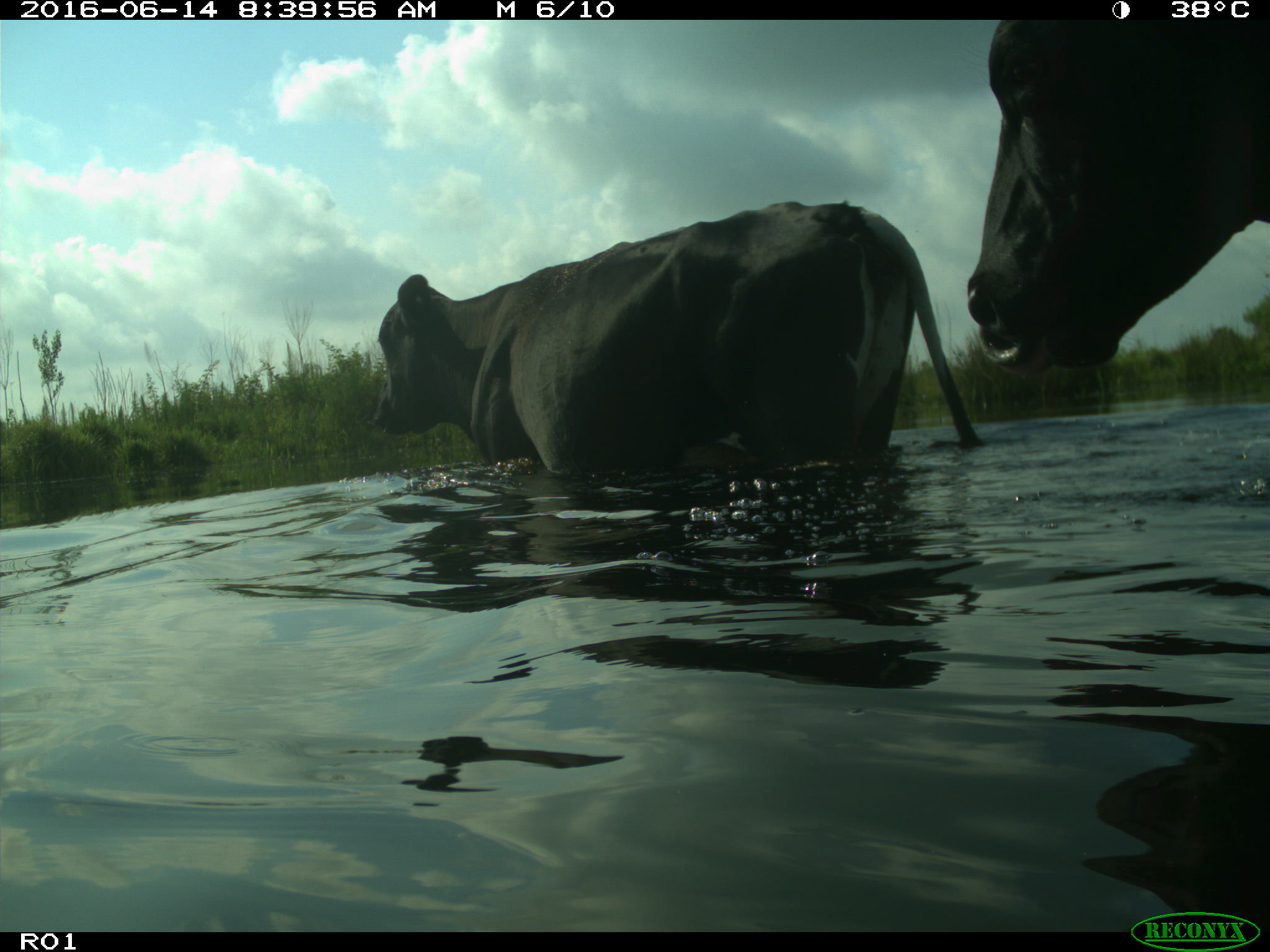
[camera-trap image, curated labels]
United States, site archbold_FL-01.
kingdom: Animalia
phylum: Chordata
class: Mammalia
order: Artiodactyla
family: Bovidae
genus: Bos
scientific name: Bos taurus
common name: domestic cow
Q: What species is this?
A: Bos taurus (domestic cow).